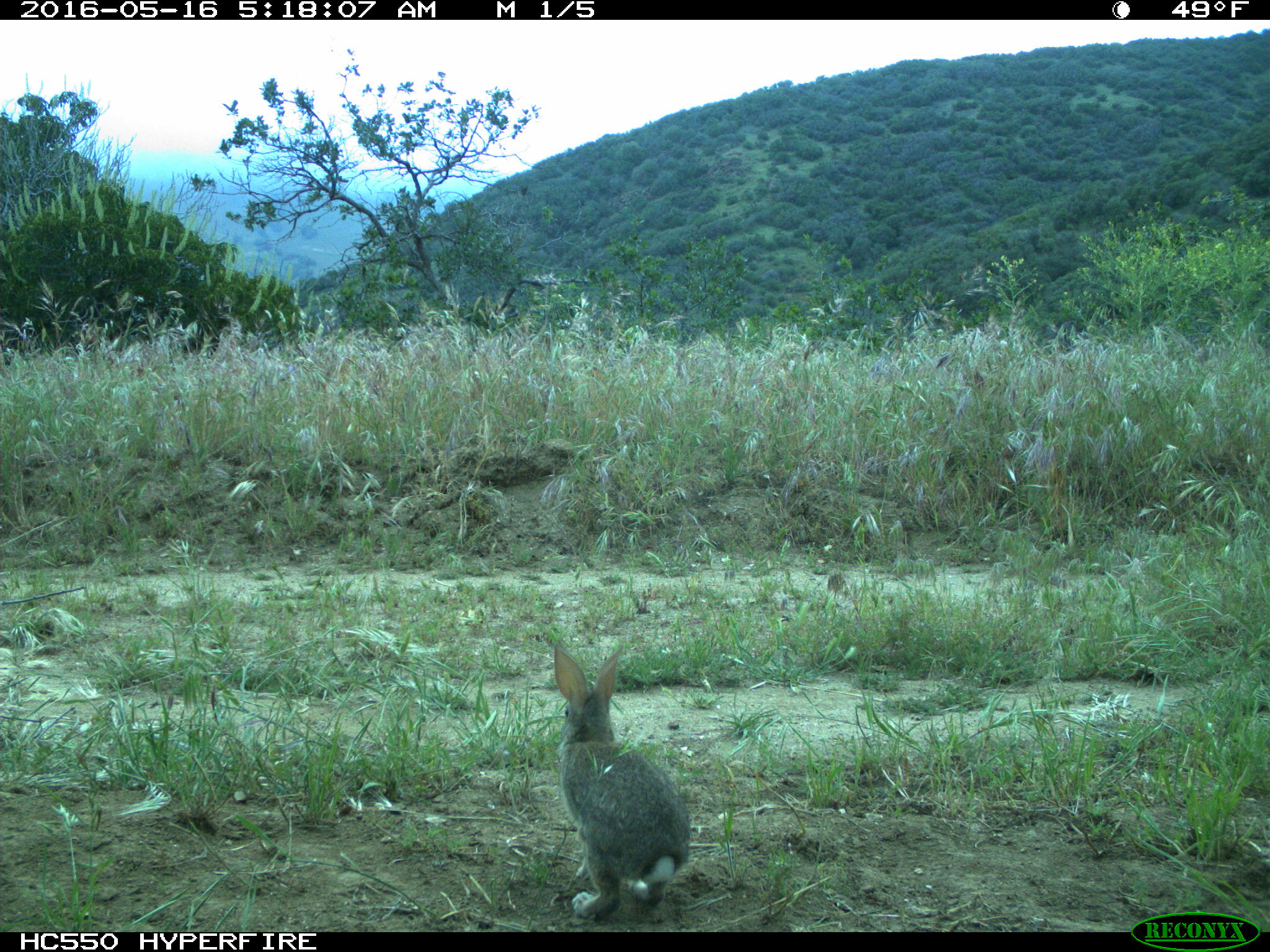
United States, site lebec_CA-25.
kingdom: Animalia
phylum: Chordata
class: Mammalia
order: Lagomorpha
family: Leporidae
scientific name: Leporidae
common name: rabbits and hares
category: unidentified rabbit